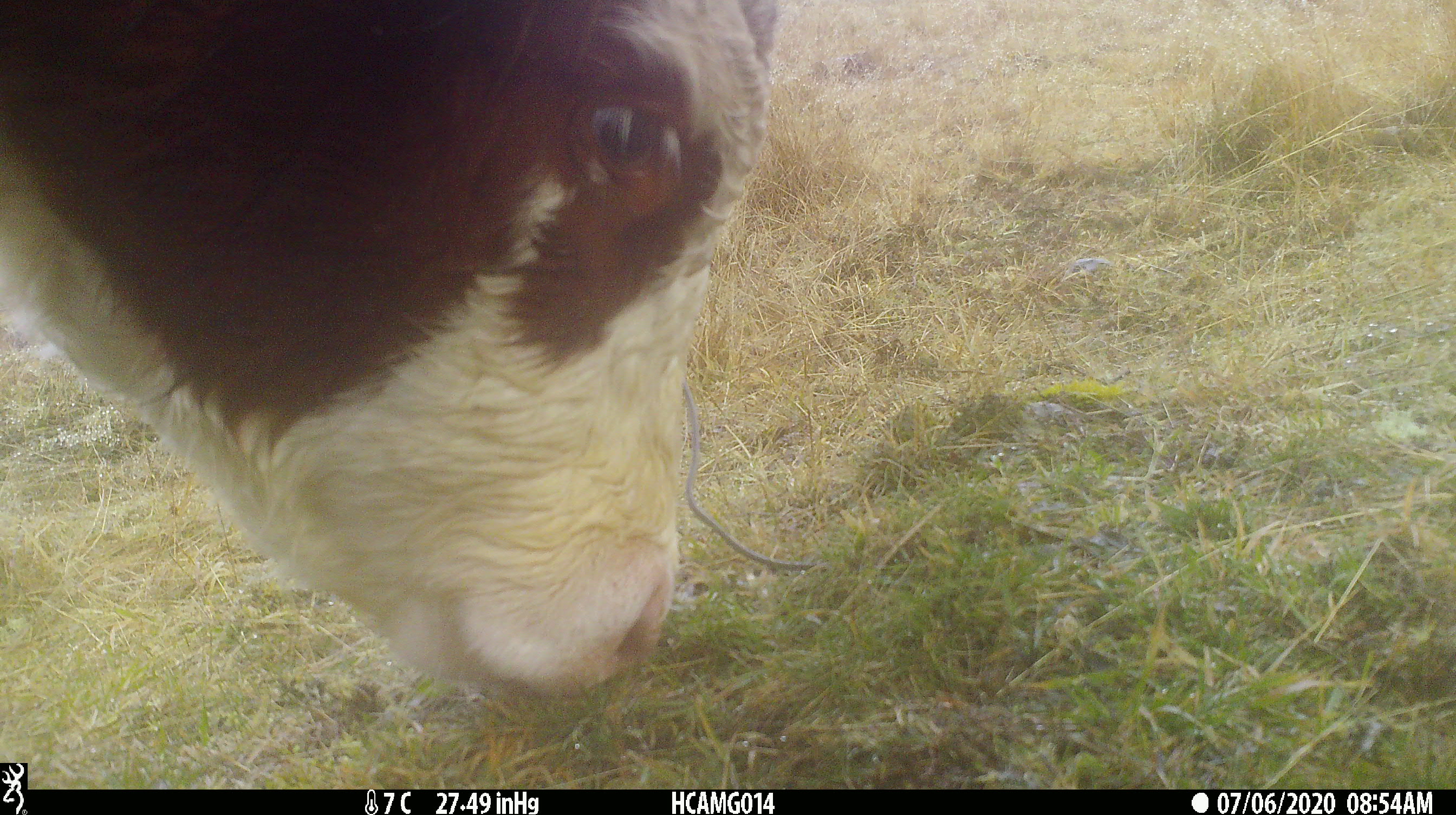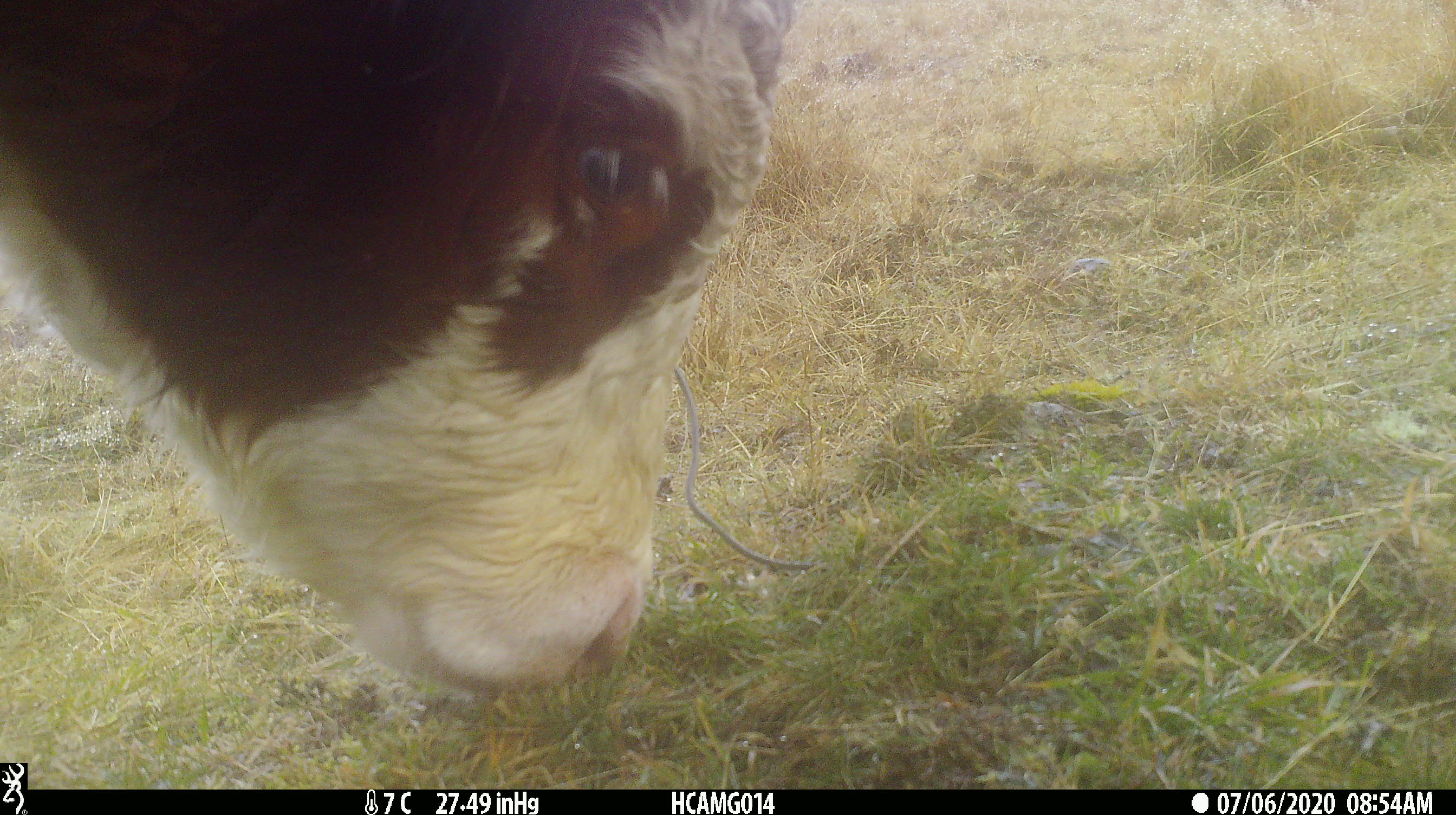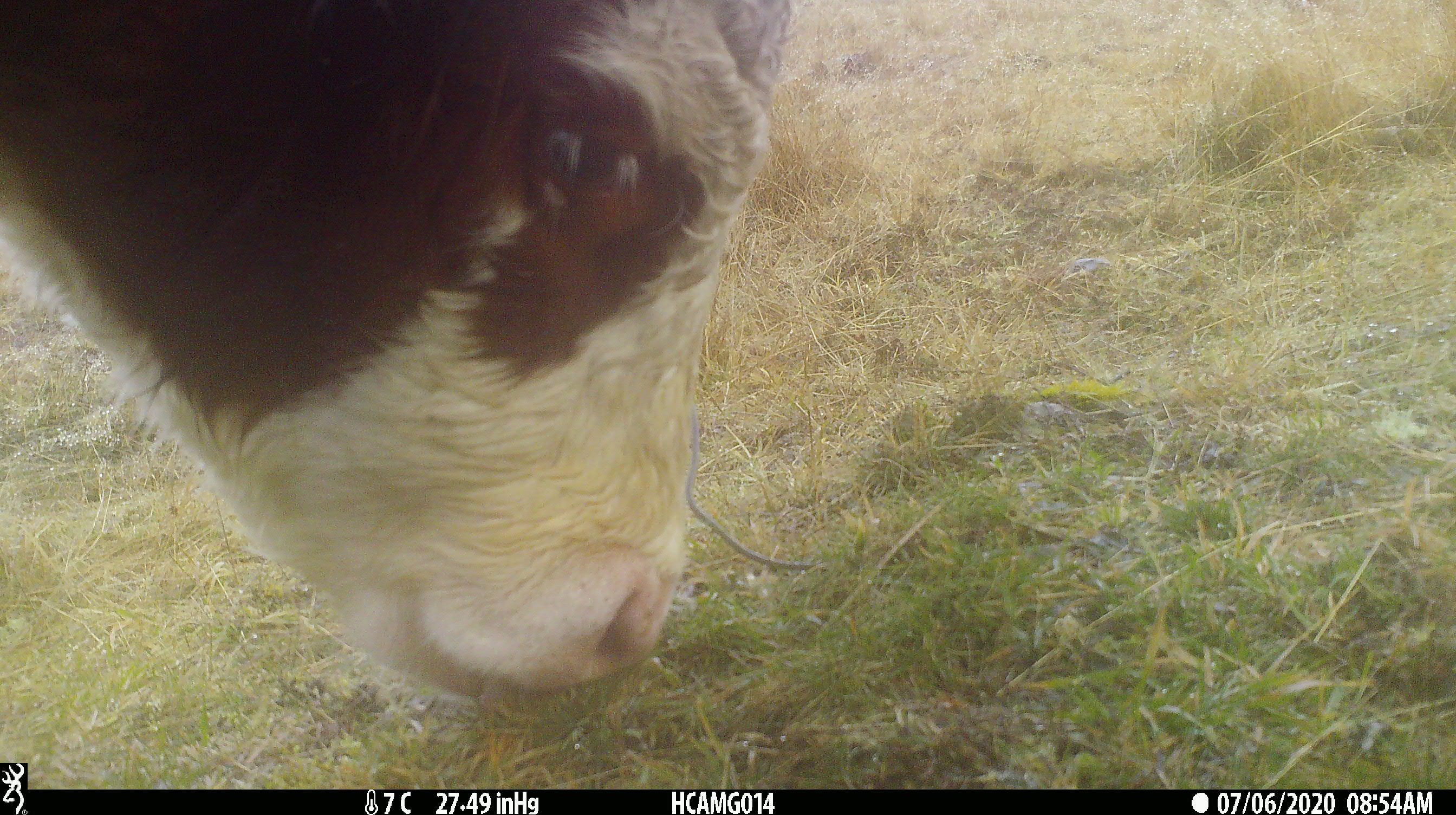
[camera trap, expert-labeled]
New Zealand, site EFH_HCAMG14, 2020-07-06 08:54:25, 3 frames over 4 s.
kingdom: Animalia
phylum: Chordata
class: Mammalia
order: Artiodactyla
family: Bovidae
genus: Bos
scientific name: Bos taurus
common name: domestic cow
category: cow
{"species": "cow (domestic cow) (Bos taurus)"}